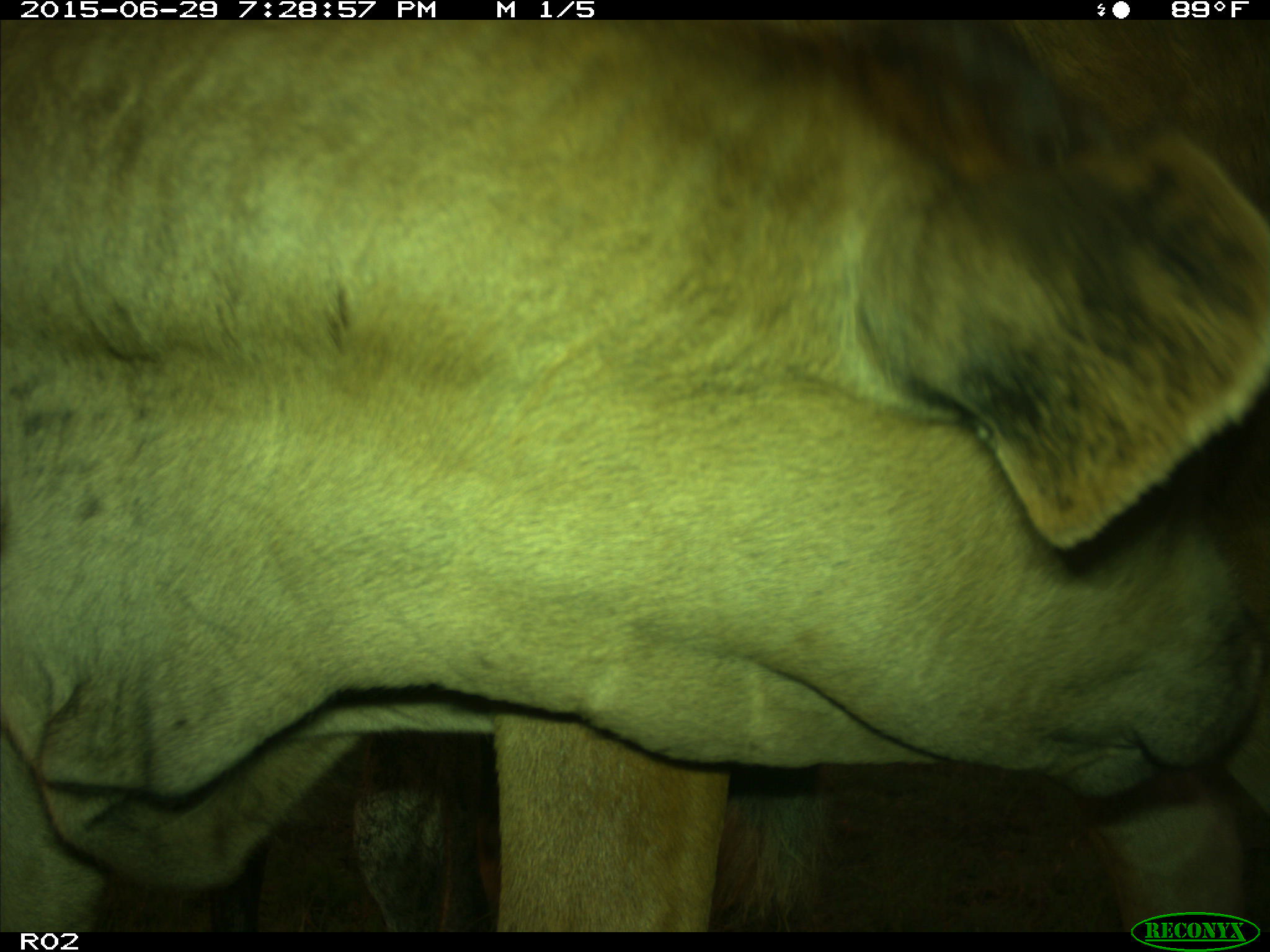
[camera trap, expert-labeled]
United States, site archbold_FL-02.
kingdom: Animalia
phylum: Chordata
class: Mammalia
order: Artiodactyla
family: Bovidae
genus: Bos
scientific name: Bos taurus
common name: domestic cow